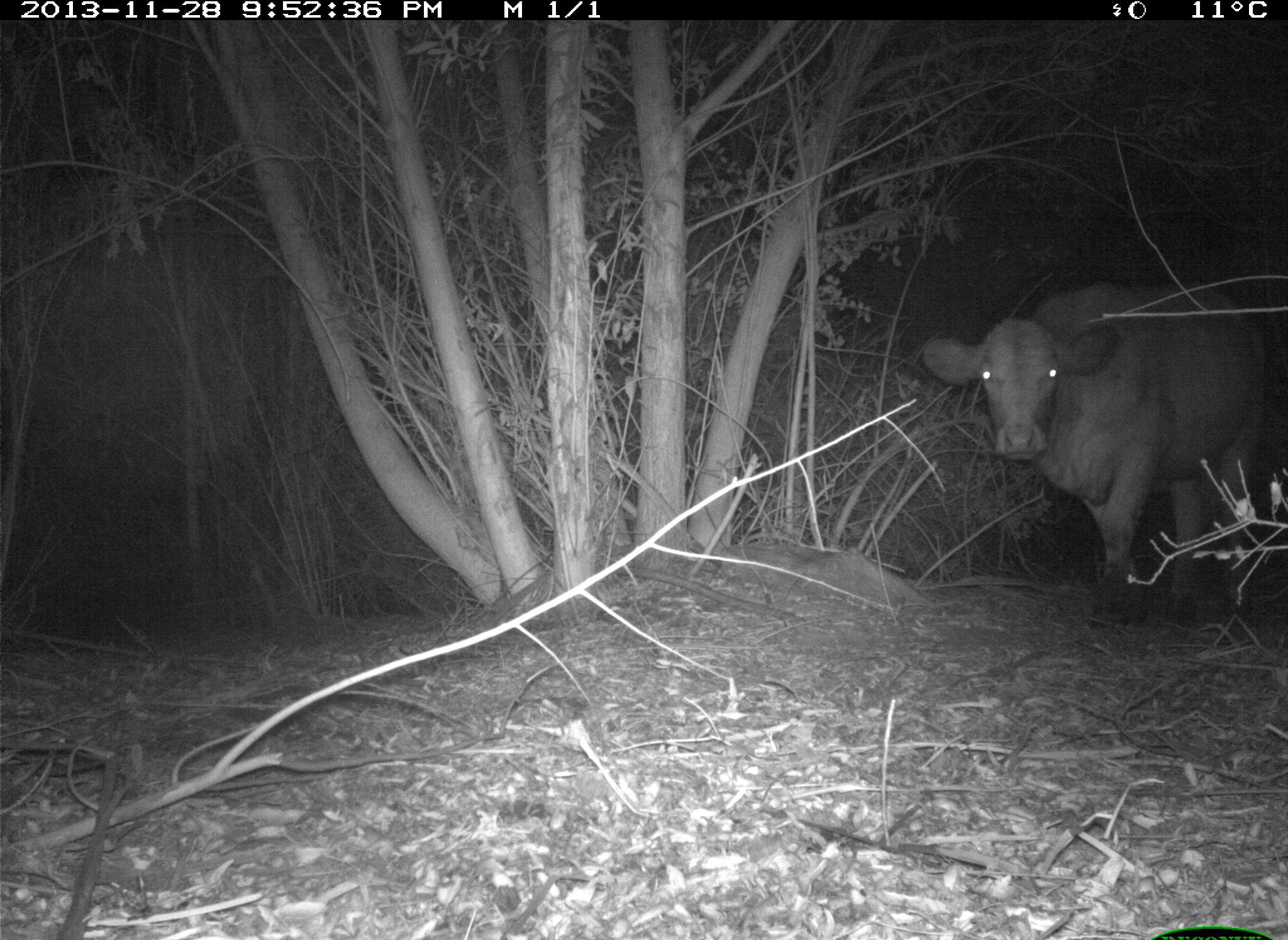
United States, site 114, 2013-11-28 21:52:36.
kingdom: Animalia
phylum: Chordata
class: Mammalia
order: Artiodactyla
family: Bovidae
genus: Bos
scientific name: Bos taurus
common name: cow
Cow (Bos taurus).